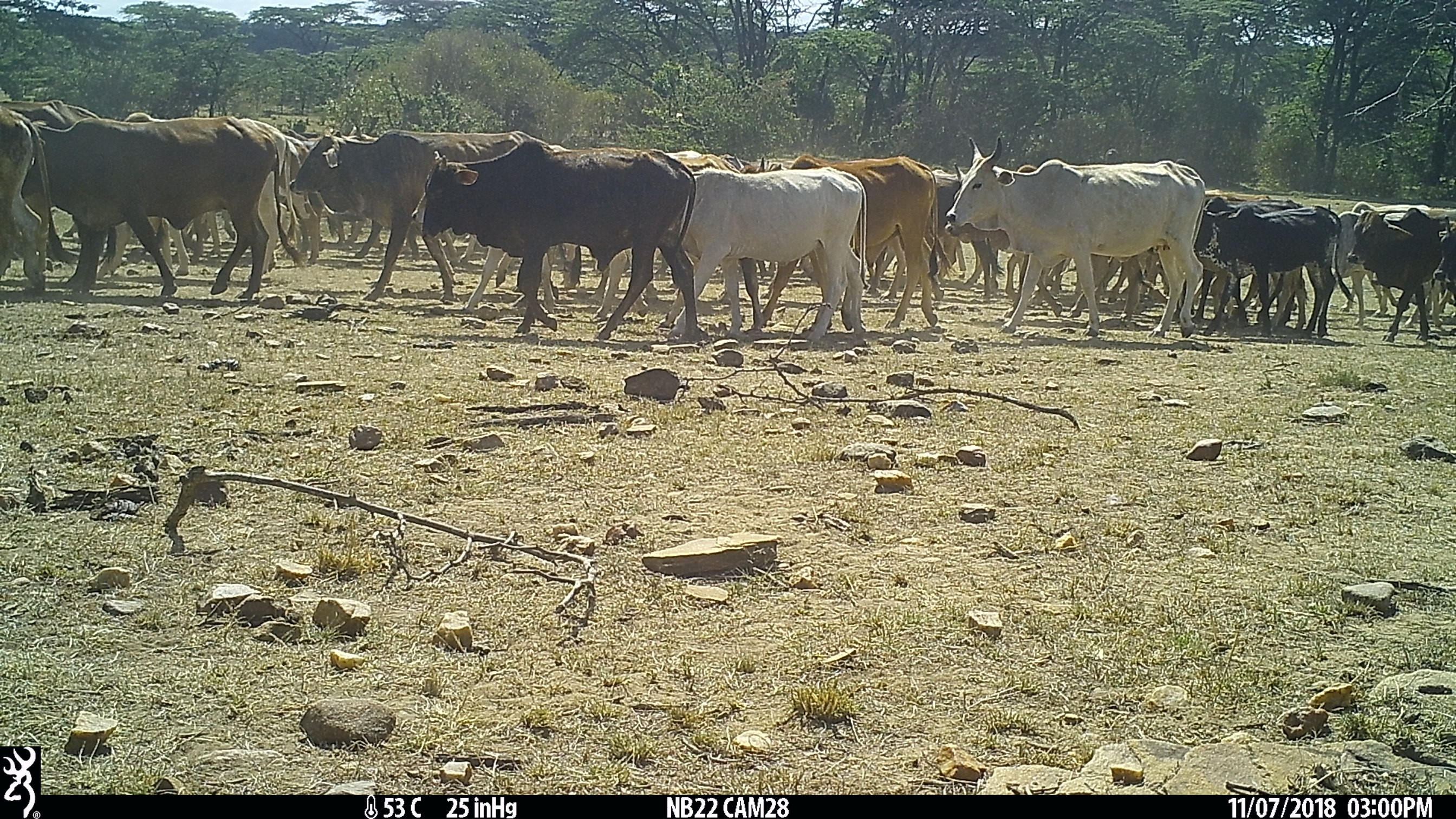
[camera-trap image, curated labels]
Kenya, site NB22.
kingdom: Animalia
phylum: Chordata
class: Mammalia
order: Artiodactyla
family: Bovidae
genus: Bos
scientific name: Bos taurus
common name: cattle